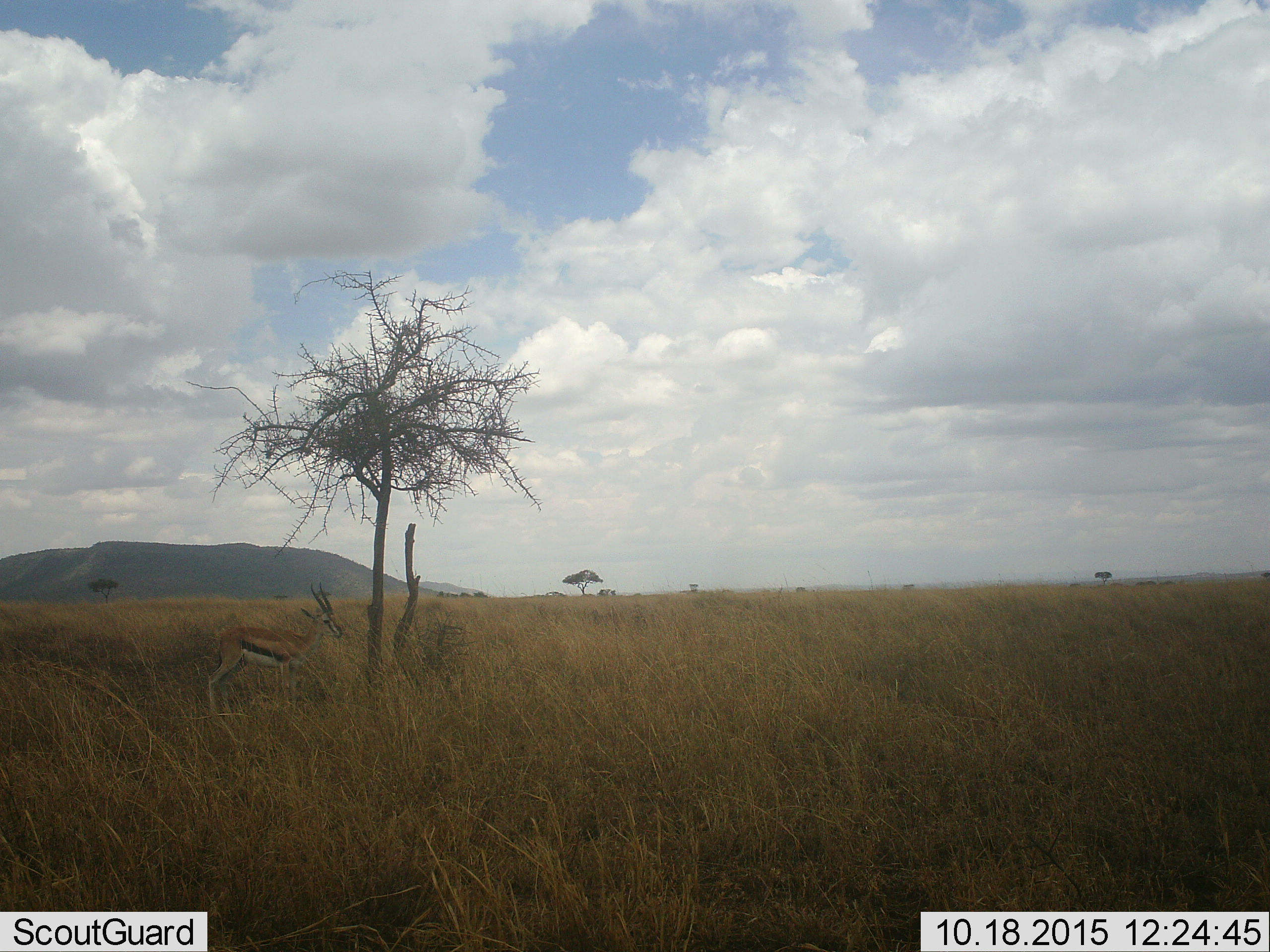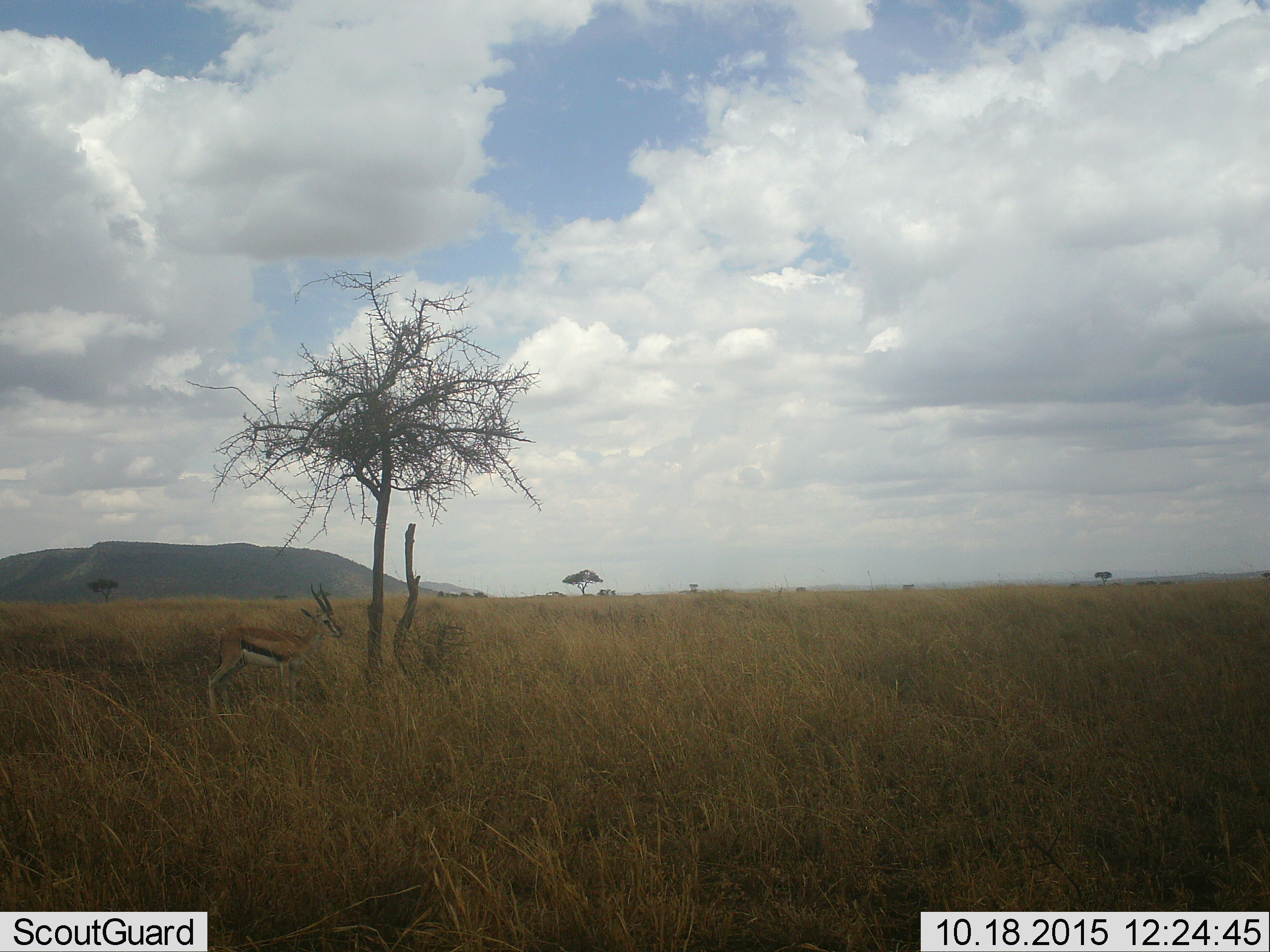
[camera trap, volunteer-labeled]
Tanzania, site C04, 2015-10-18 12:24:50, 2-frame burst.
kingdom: Animalia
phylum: Chordata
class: Mammalia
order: Artiodactyla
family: Bovidae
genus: Eudorcas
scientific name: Eudorcas thomsonii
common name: thomson's gazelle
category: gazellethomsons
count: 1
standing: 100%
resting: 0%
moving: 0%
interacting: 0%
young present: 0%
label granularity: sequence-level